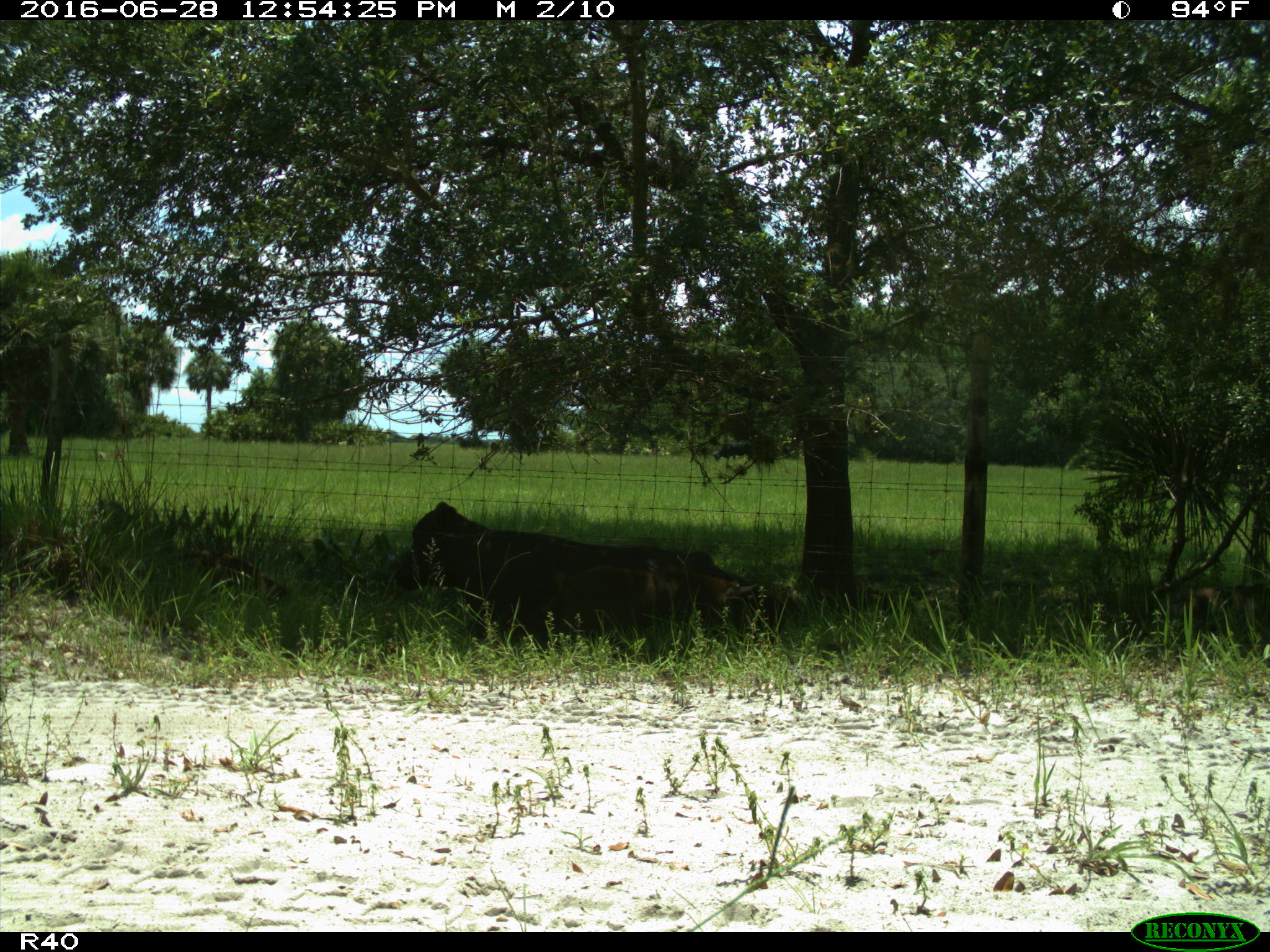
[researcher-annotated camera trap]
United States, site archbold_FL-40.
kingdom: Animalia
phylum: Chordata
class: Mammalia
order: Artiodactyla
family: Suidae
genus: Sus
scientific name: Sus scrofa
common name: wild boar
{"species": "Sus scrofa (wild boar)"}